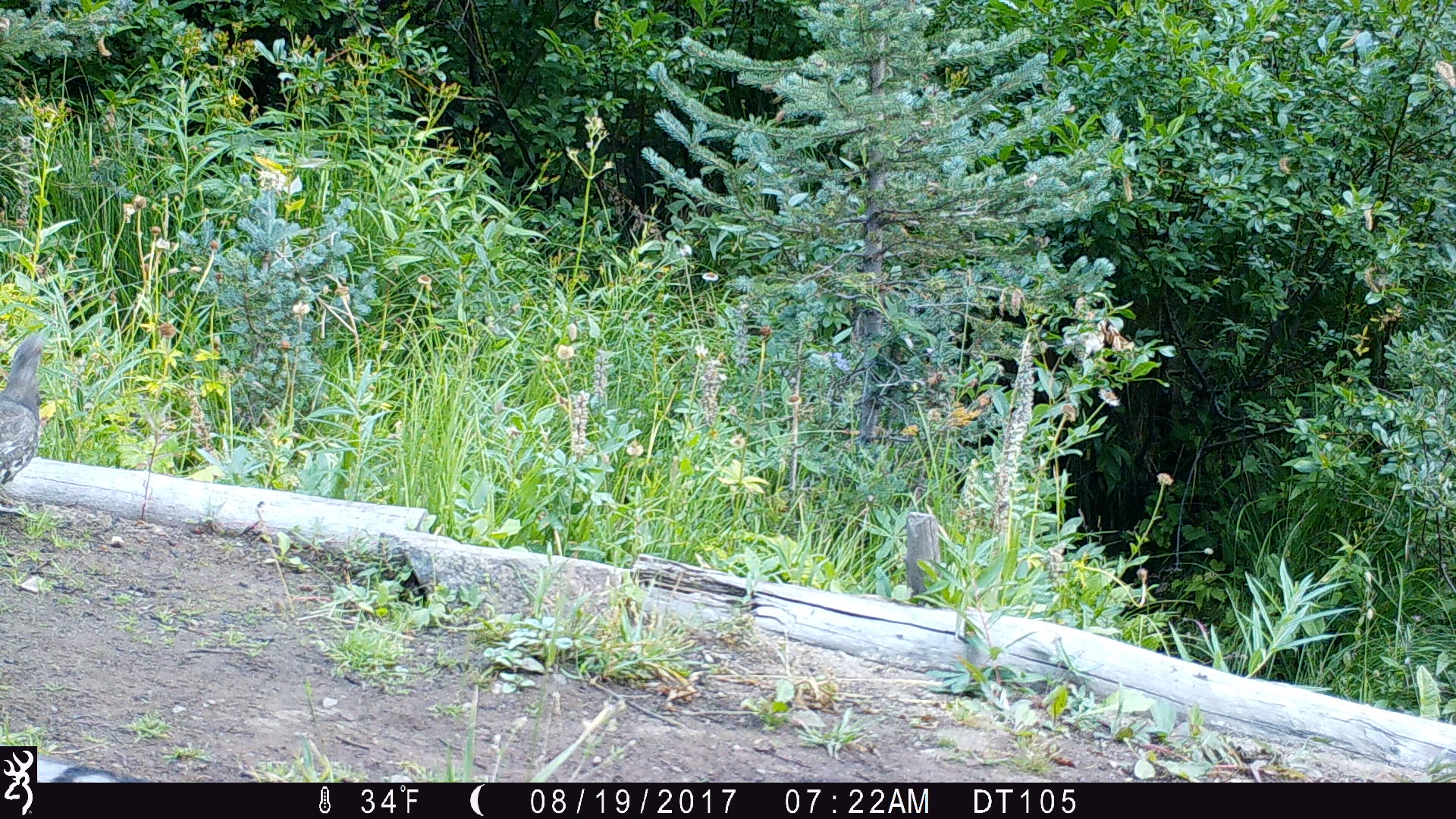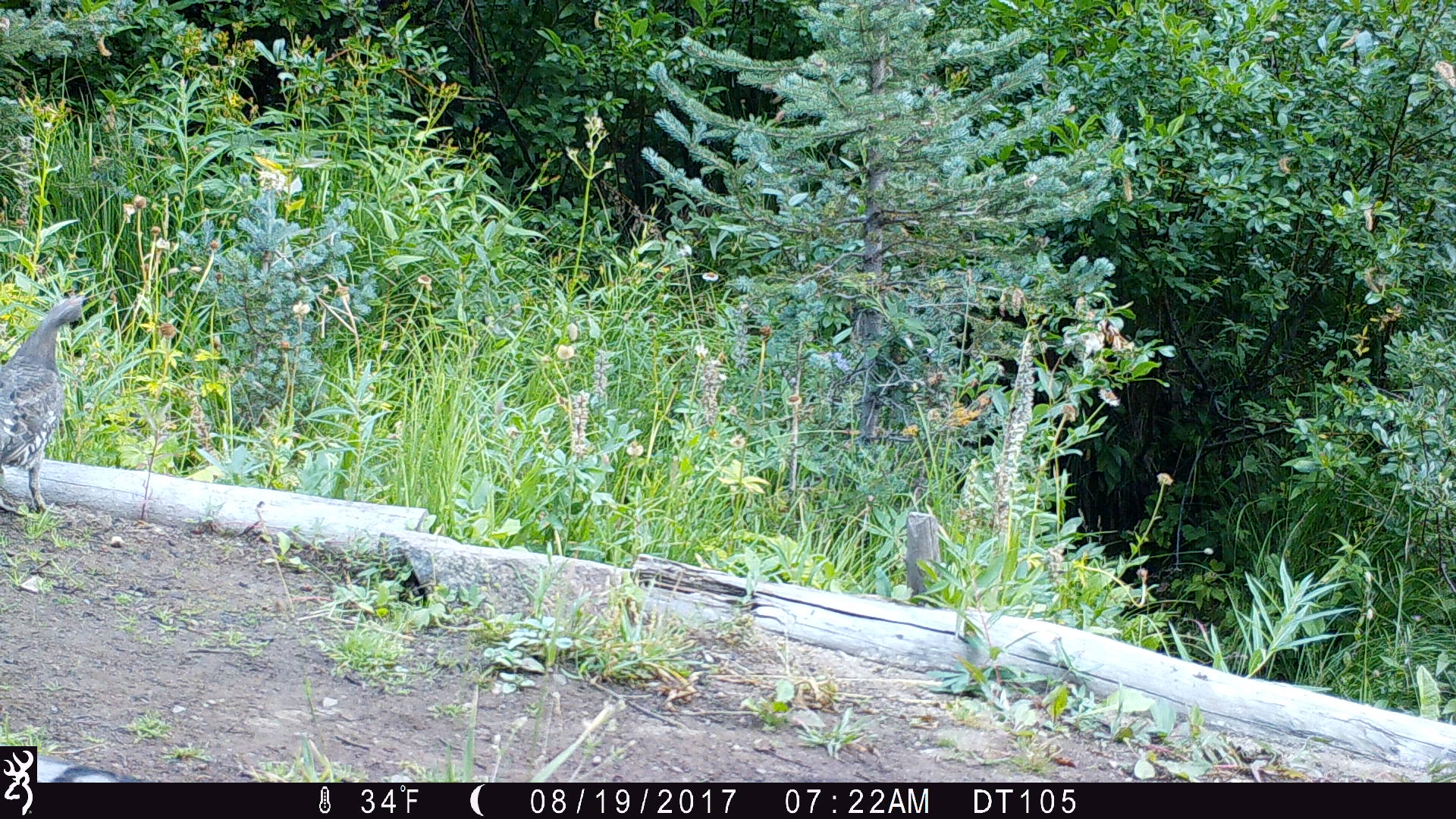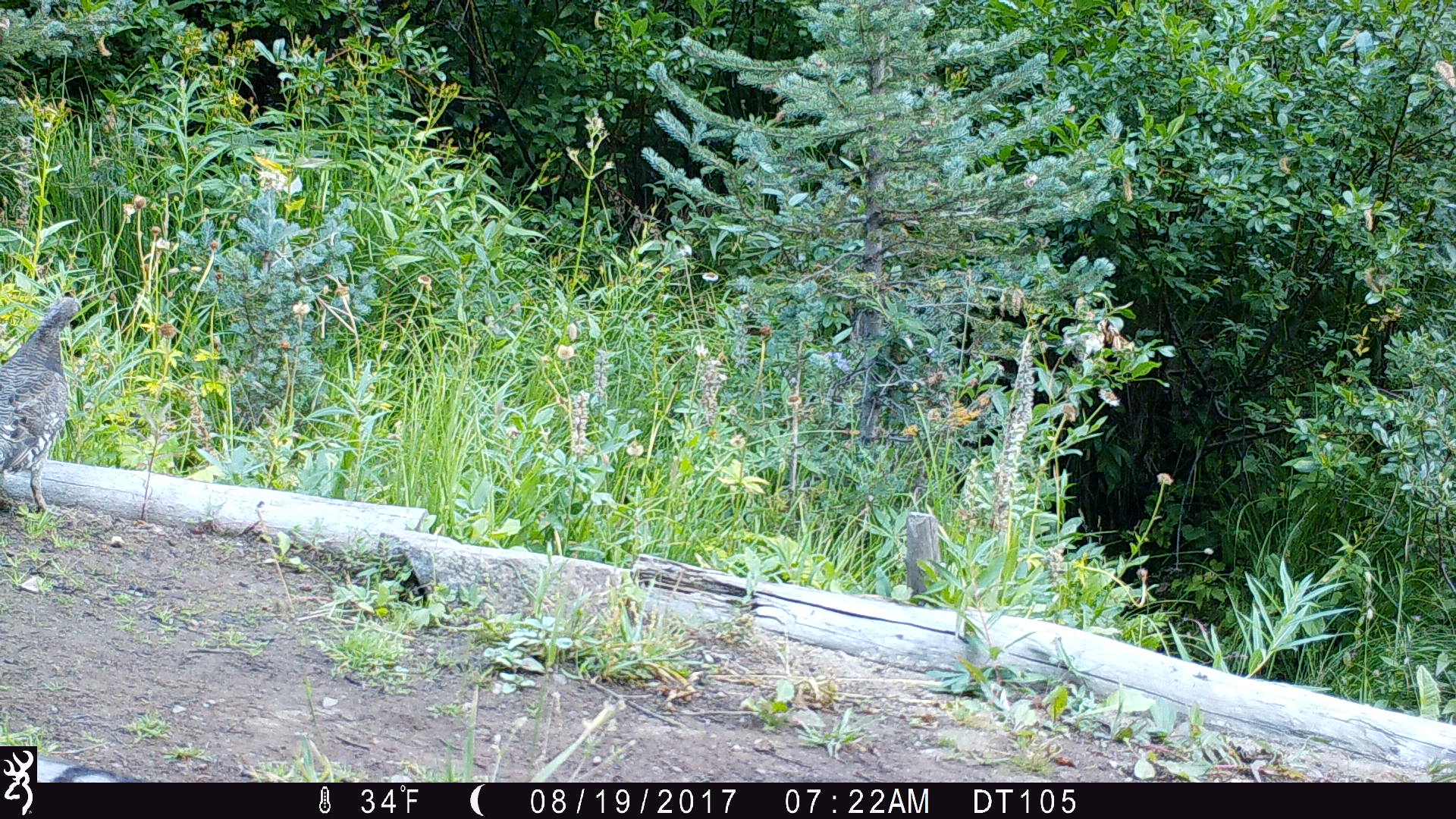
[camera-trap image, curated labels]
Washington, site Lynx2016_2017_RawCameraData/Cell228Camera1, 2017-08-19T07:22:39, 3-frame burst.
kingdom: Animalia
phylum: Chordata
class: Aves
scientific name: Aves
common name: birds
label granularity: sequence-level